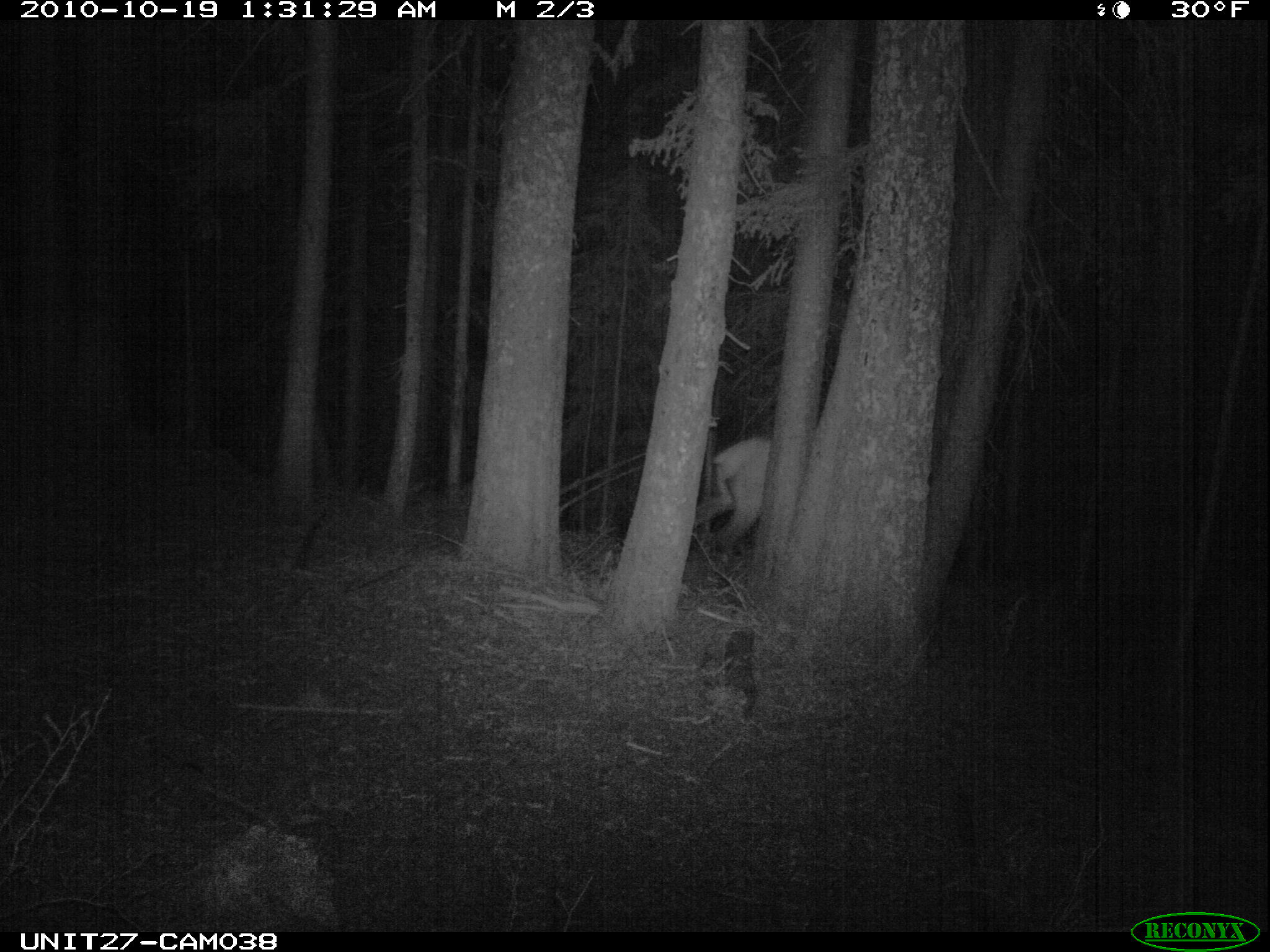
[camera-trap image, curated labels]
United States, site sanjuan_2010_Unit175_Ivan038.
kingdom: Animalia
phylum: Chordata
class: Mammalia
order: Artiodactyla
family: Cervidae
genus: Cervus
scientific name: Cervus elaphus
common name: red deer